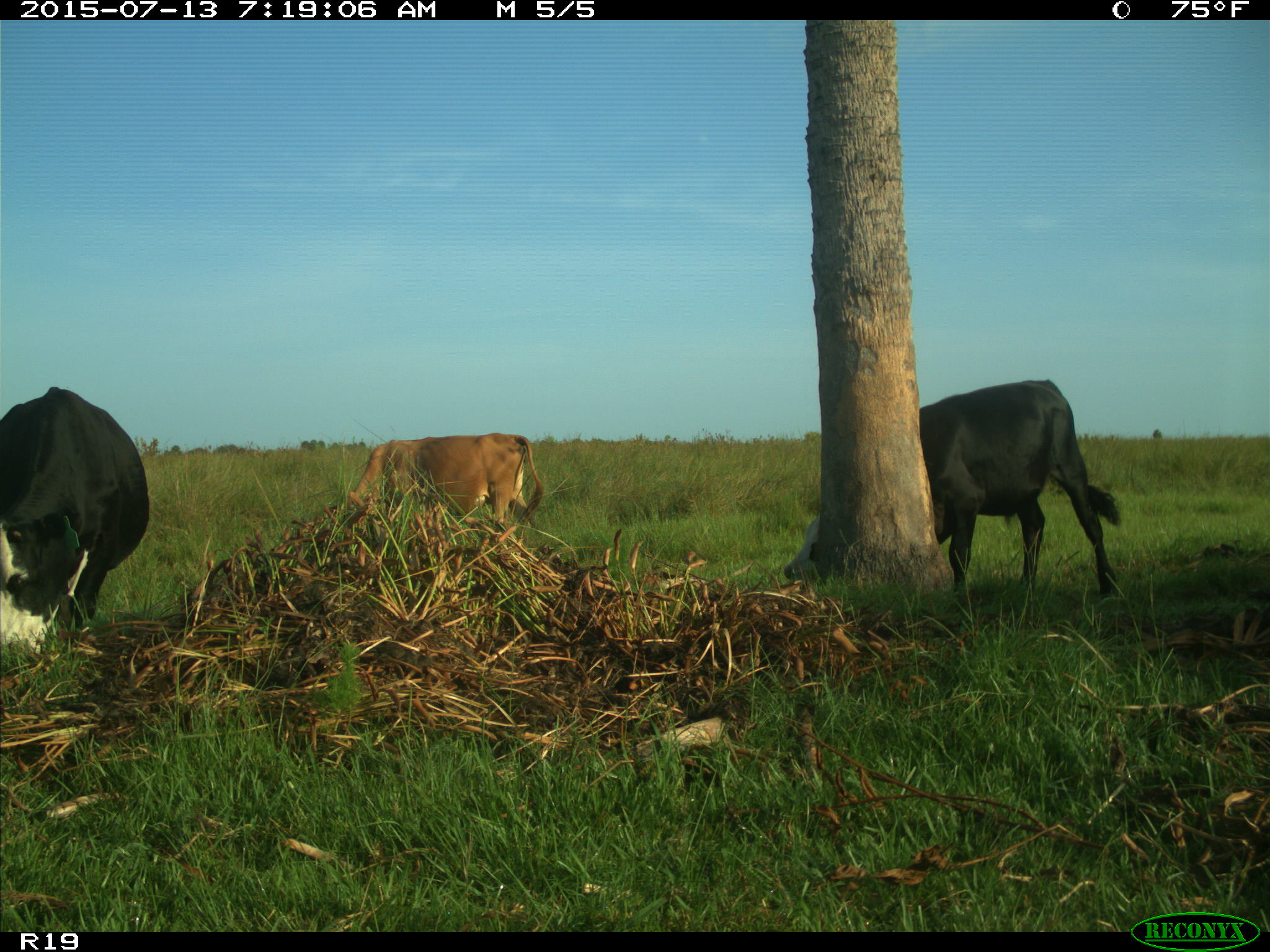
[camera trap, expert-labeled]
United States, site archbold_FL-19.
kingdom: Animalia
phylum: Chordata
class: Mammalia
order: Artiodactyla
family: Bovidae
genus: Bos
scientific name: Bos taurus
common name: domestic cow